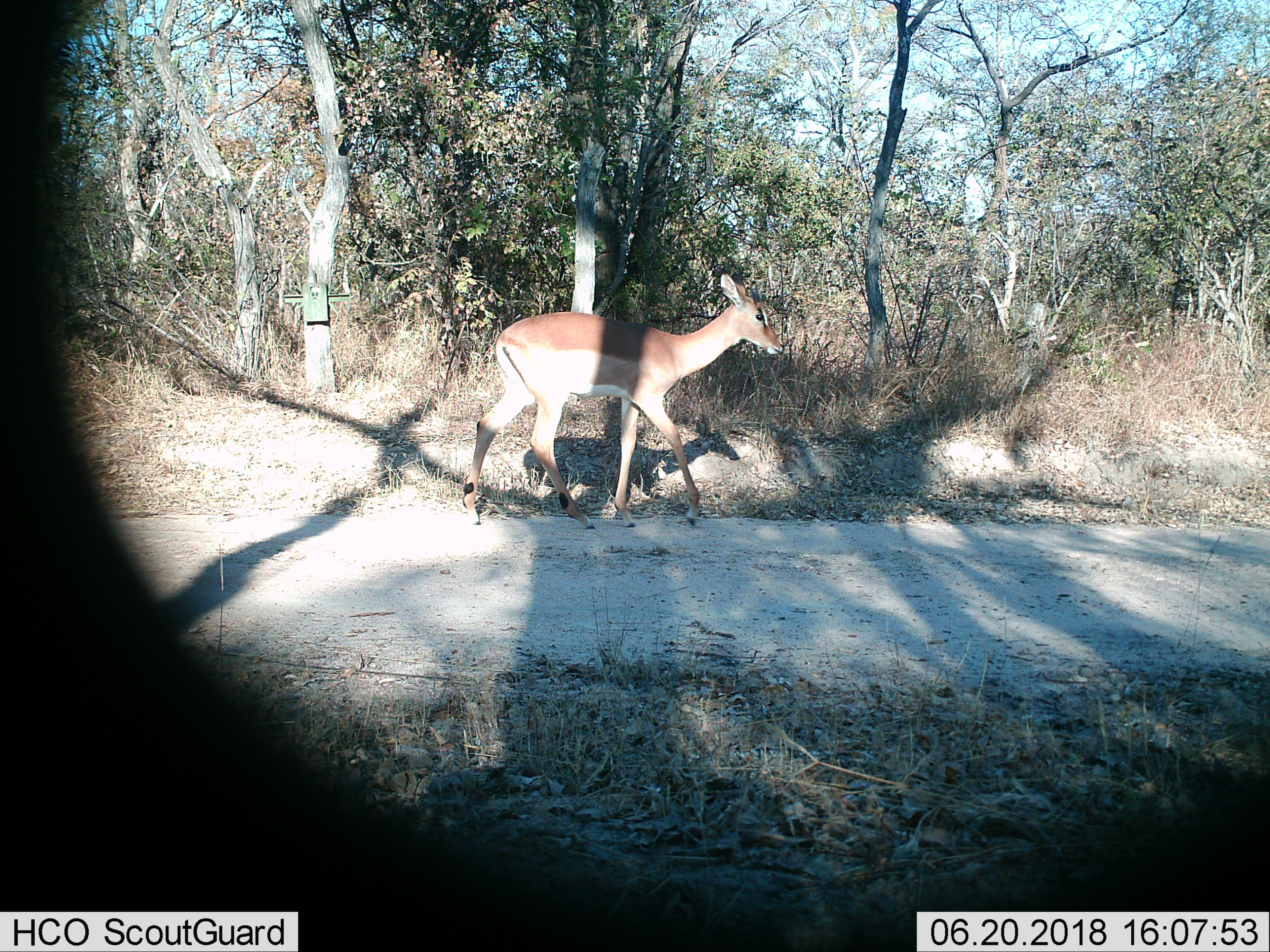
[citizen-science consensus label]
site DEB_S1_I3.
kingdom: Animalia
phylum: Chordata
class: Mammalia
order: Artiodactyla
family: Bovidae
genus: Aepyceros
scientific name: Aepyceros melampus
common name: impala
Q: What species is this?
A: Impala (Aepyceros melampus).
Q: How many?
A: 1.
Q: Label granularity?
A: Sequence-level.